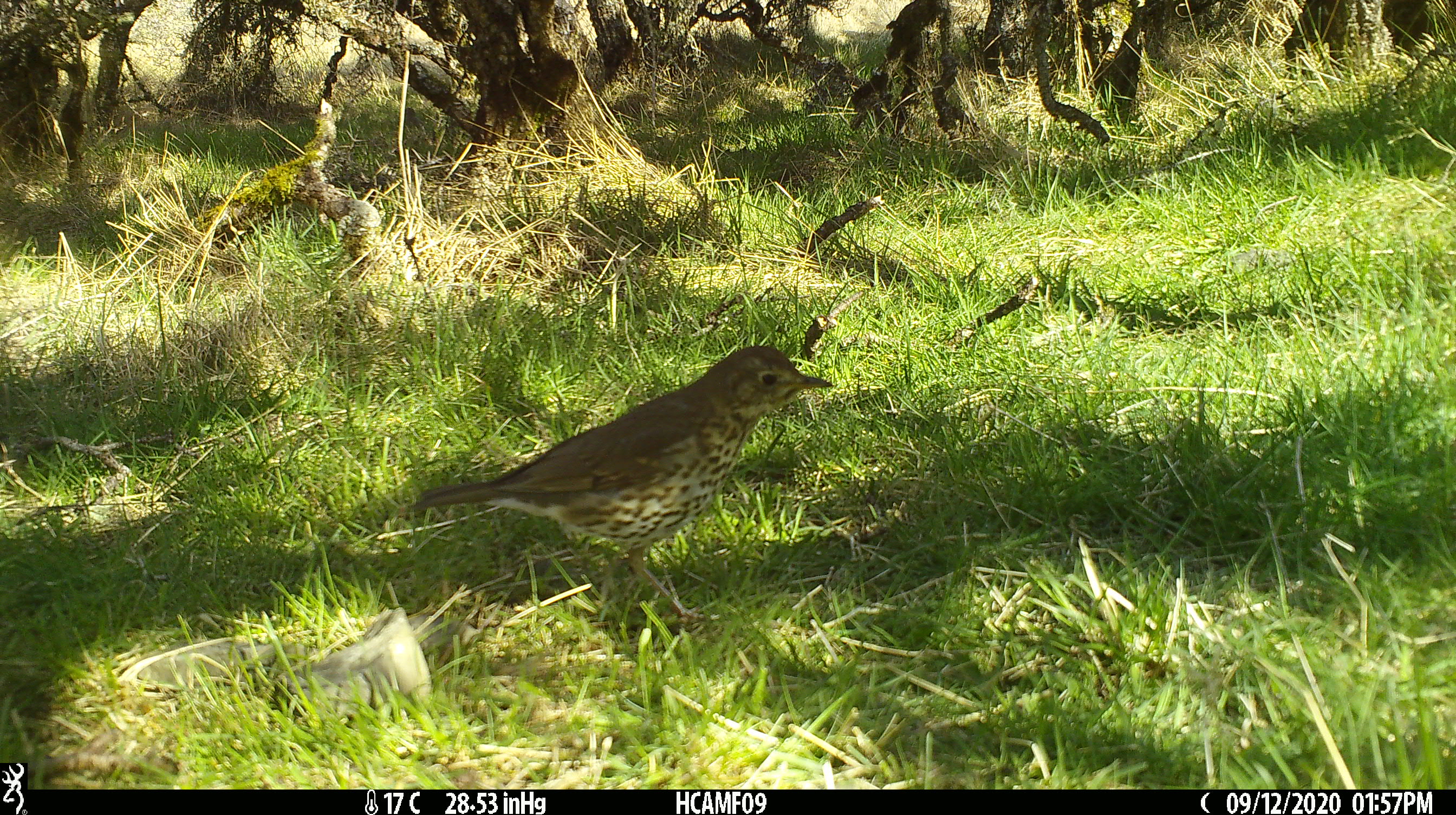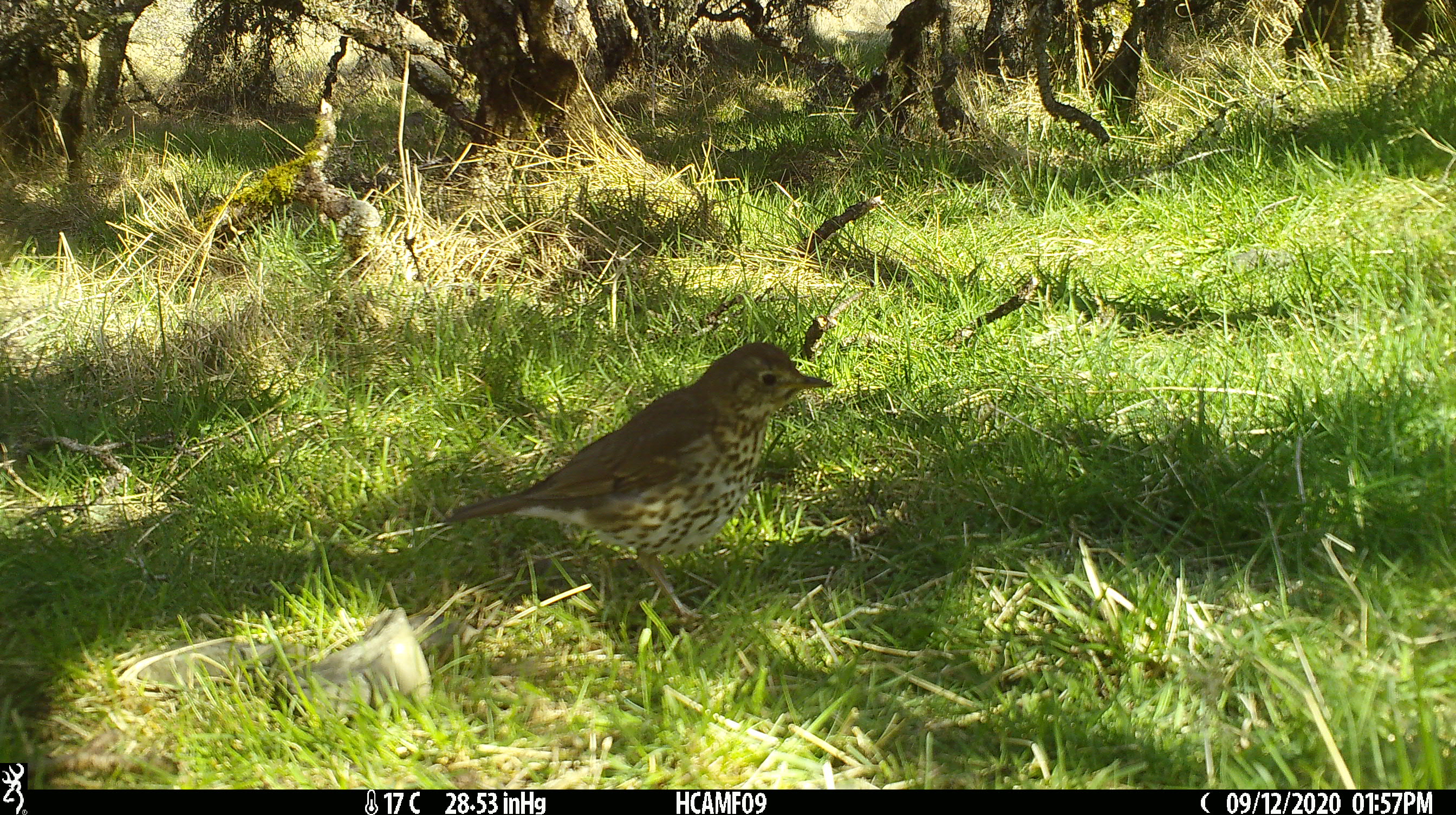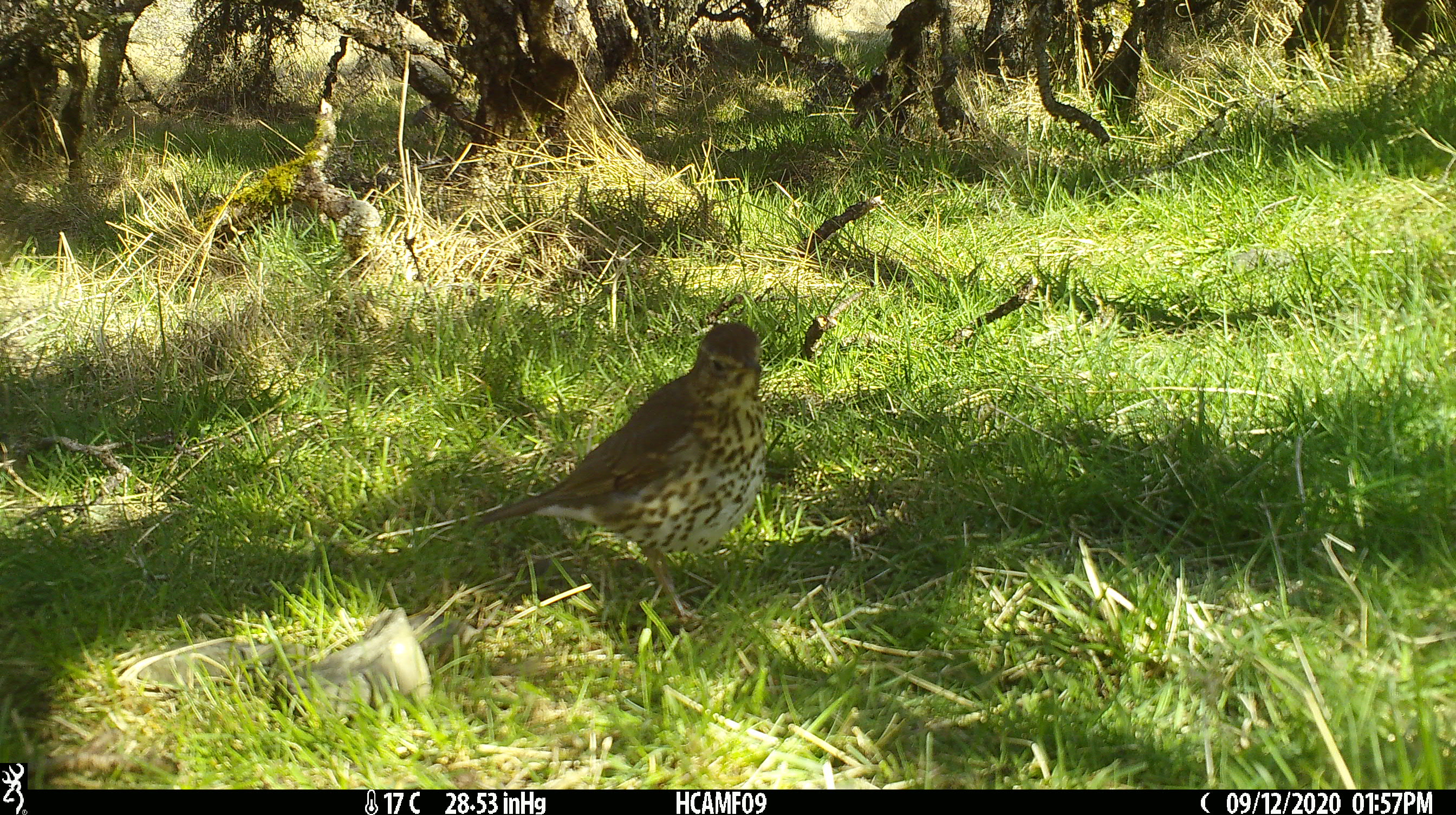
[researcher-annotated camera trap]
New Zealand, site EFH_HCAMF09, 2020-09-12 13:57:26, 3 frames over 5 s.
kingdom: Animalia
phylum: Chordata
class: Aves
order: Passeriformes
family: Turdidae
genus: Turdus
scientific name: Turdus philomelos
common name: song thrush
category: thrush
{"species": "thrush (song thrush) (Turdus philomelos)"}